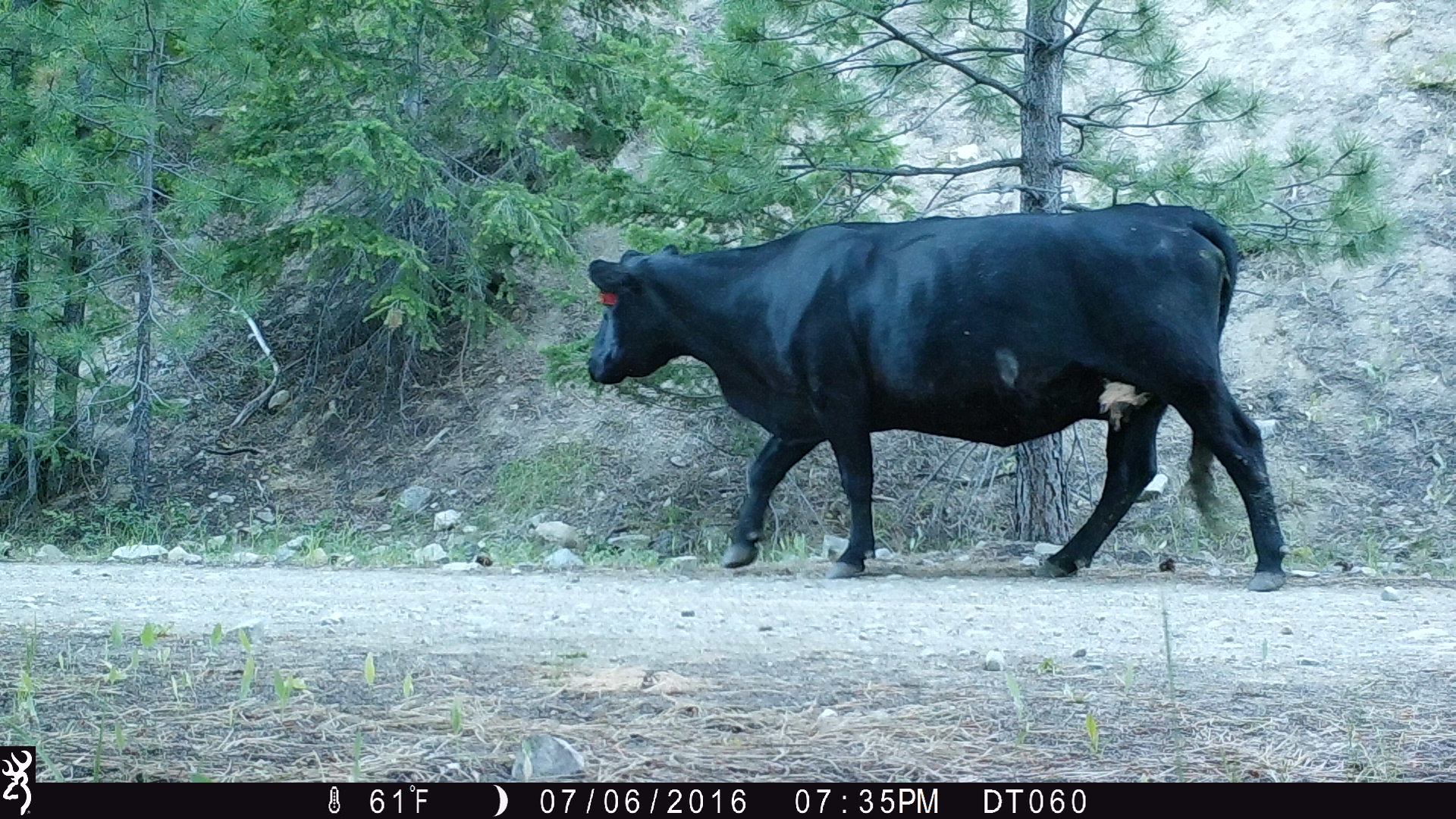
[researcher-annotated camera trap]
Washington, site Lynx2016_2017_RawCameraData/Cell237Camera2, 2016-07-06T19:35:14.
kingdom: Animalia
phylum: Chordata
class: Mammalia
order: Artiodactyla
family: Bovidae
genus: Bos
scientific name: Bos taurus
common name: domestic cattle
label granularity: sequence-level